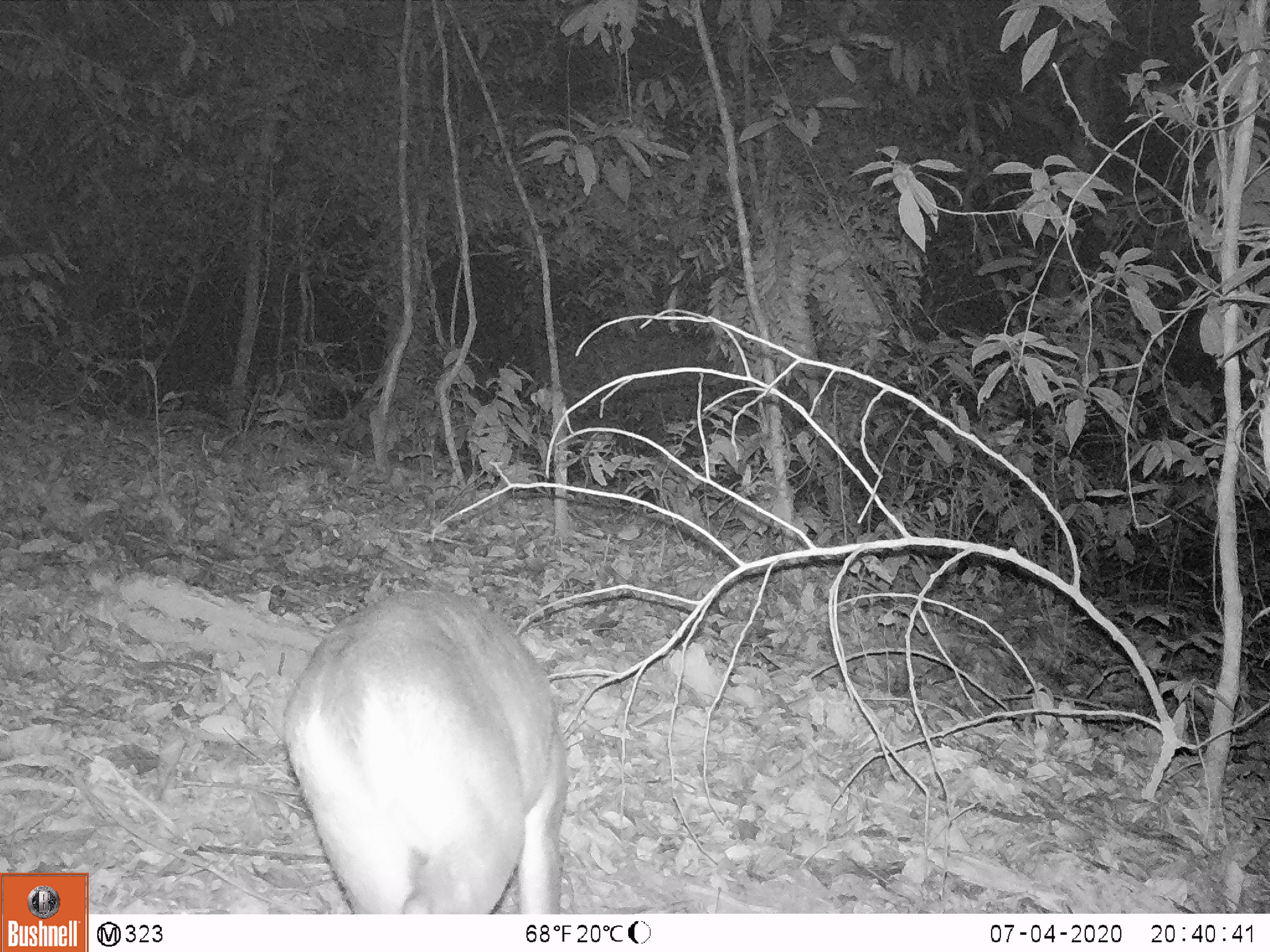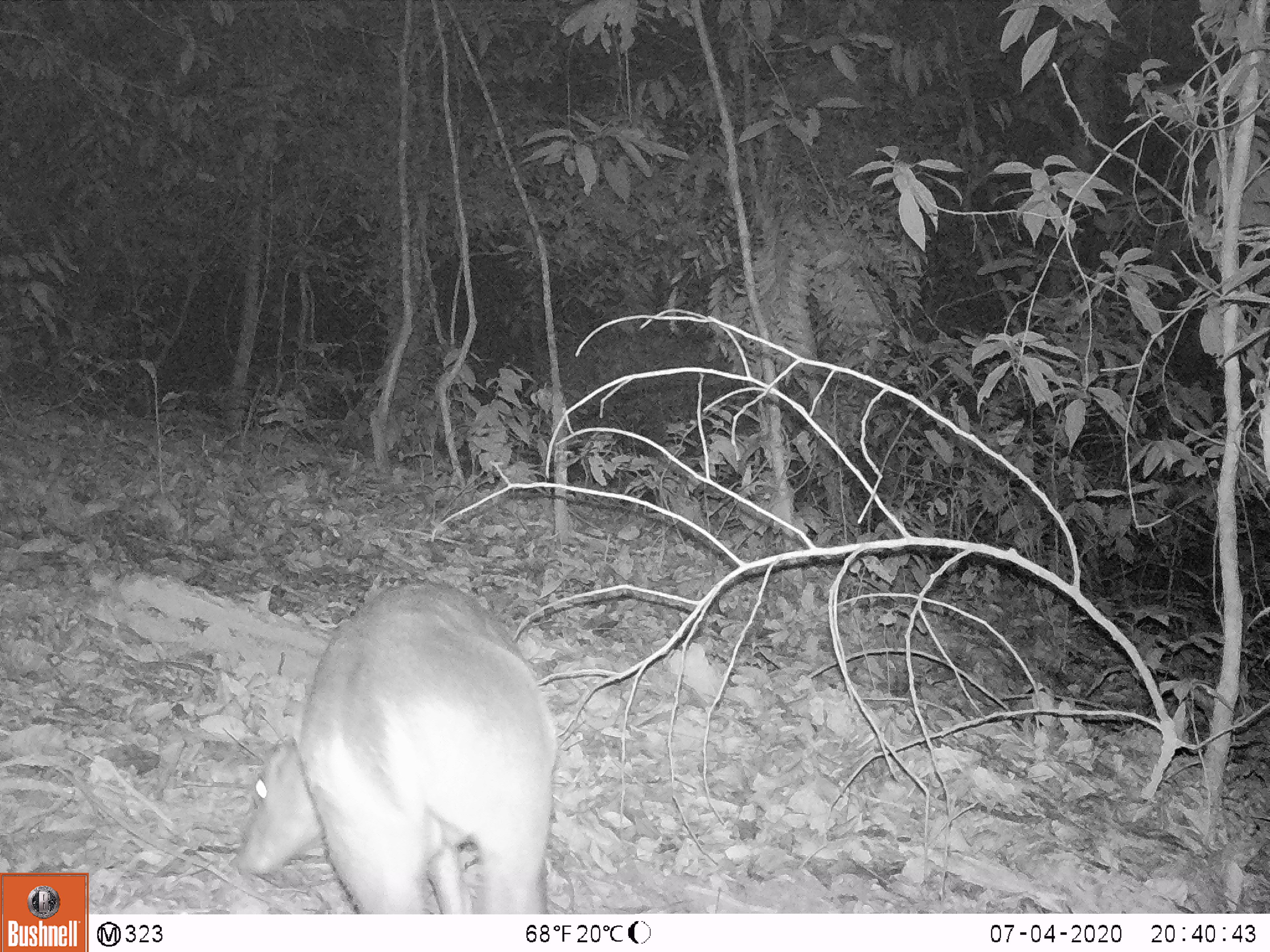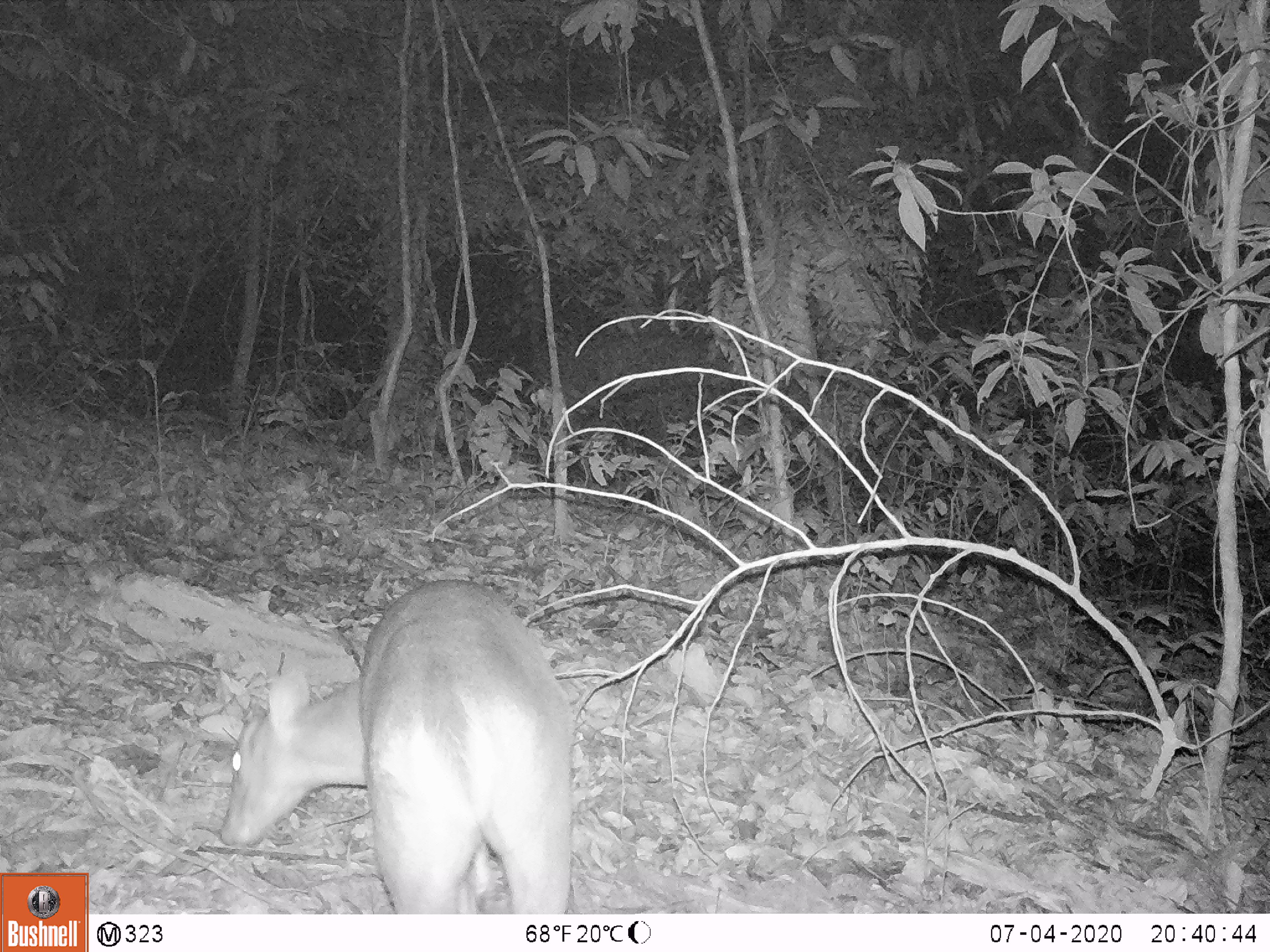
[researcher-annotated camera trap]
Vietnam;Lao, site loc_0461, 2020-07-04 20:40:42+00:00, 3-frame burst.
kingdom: Animalia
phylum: Chordata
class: Mammalia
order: Artiodactyla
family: Cervidae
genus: Muntiacus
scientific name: Muntiacus rooseveltorum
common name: roosevelt's muntjac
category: roosevelts muntjac group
Roosevelts muntjac group (roosevelt's muntjac) (Muntiacus rooseveltorum). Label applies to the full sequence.